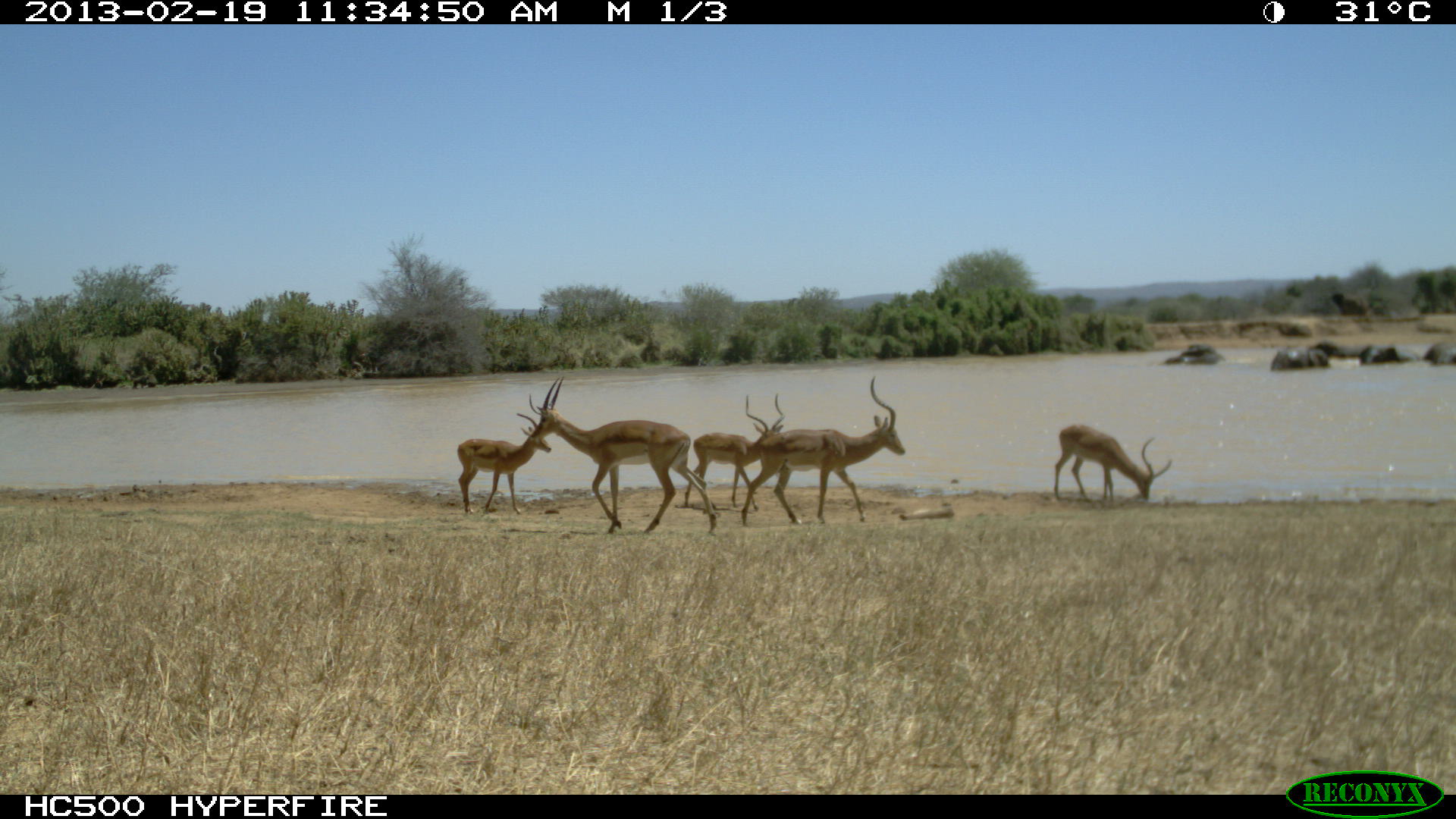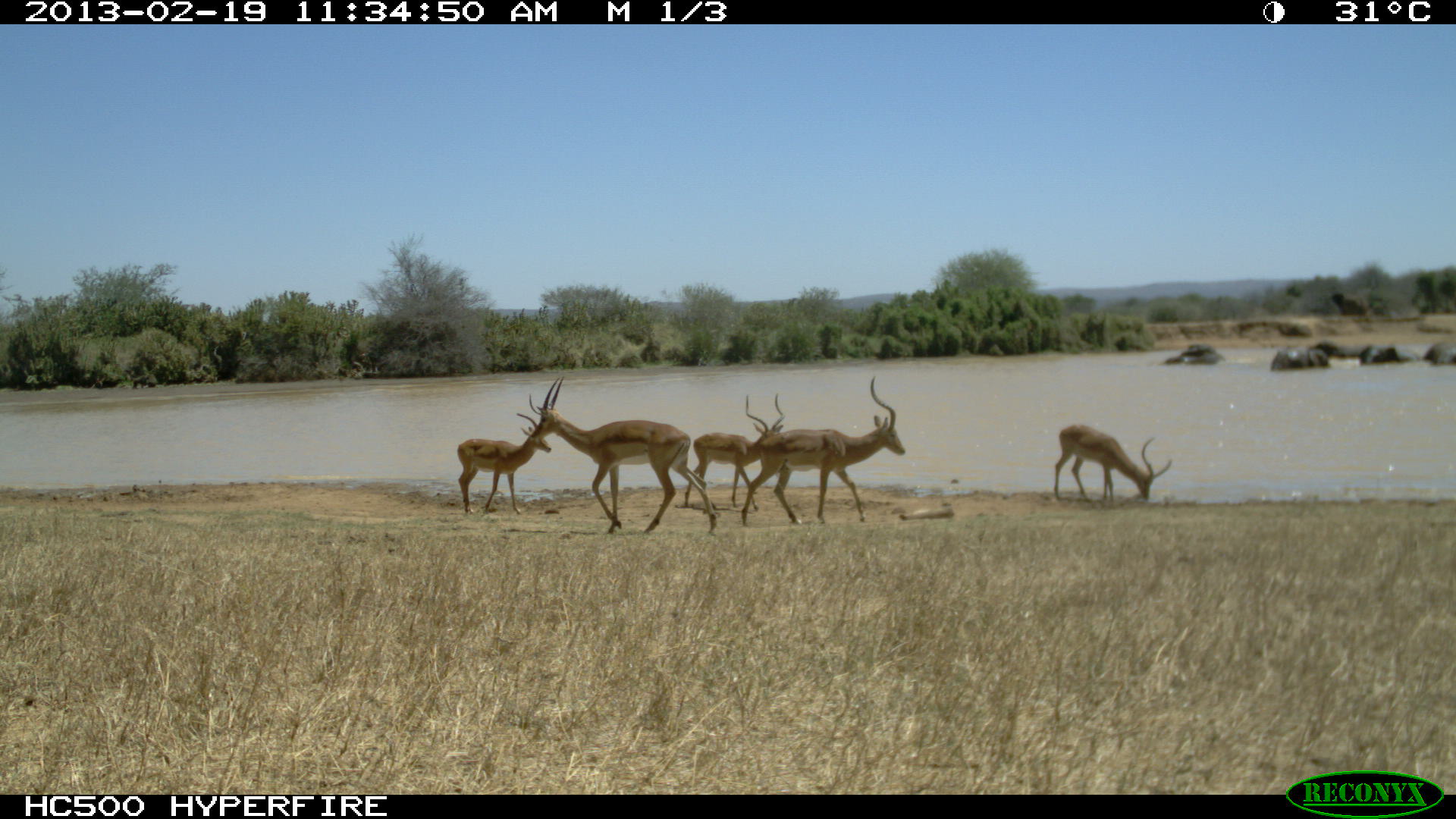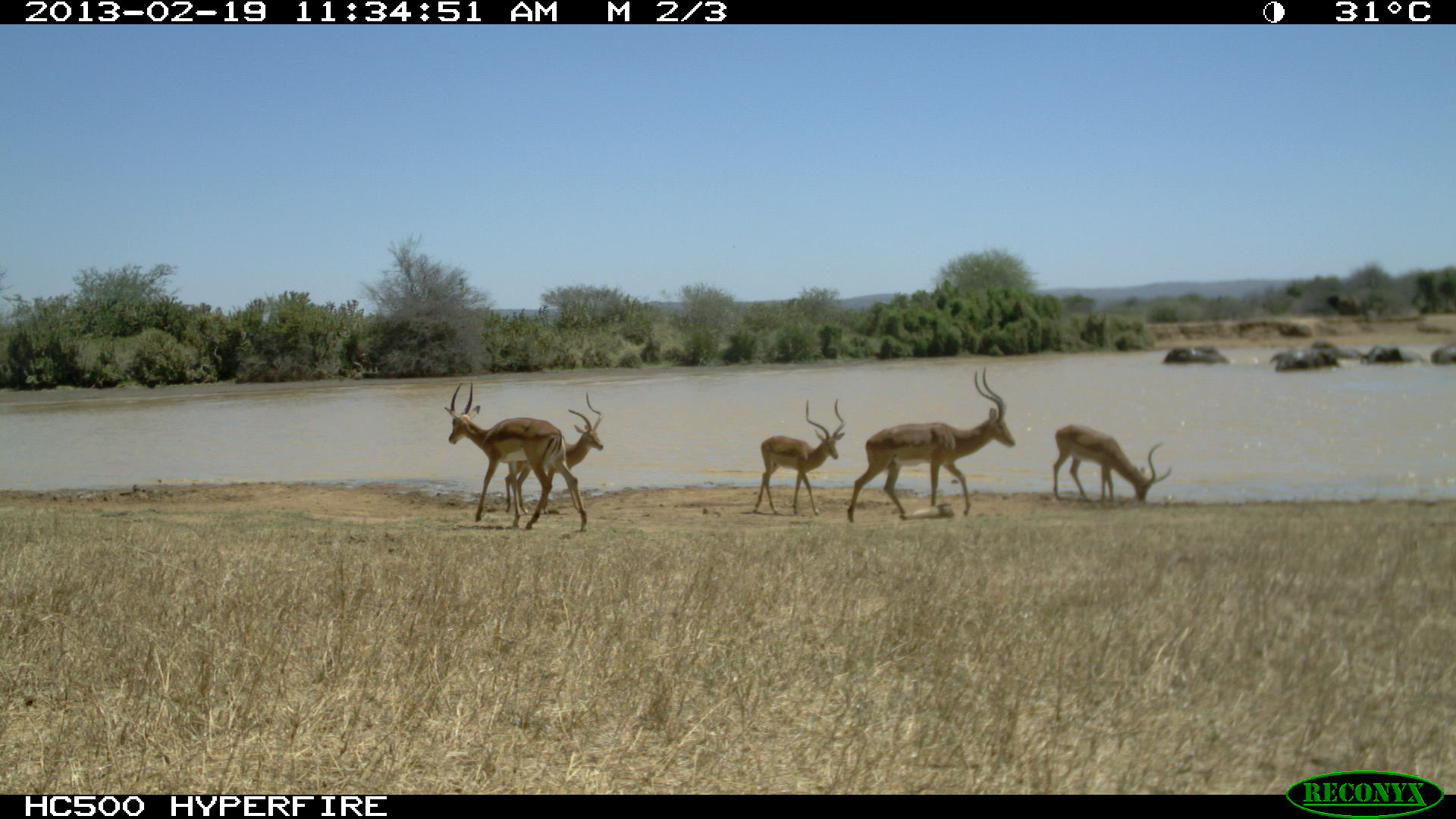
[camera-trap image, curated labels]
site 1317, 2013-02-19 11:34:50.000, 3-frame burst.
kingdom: Animalia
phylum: Chordata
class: Mammalia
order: Proboscidea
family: Elephantidae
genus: Loxodonta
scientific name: Loxodonta africana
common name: african bush elephant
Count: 8.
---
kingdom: Animalia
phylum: Chordata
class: Mammalia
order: Artiodactyla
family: Bovidae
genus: Aepyceros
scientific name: Aepyceros melampus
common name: impala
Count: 5.